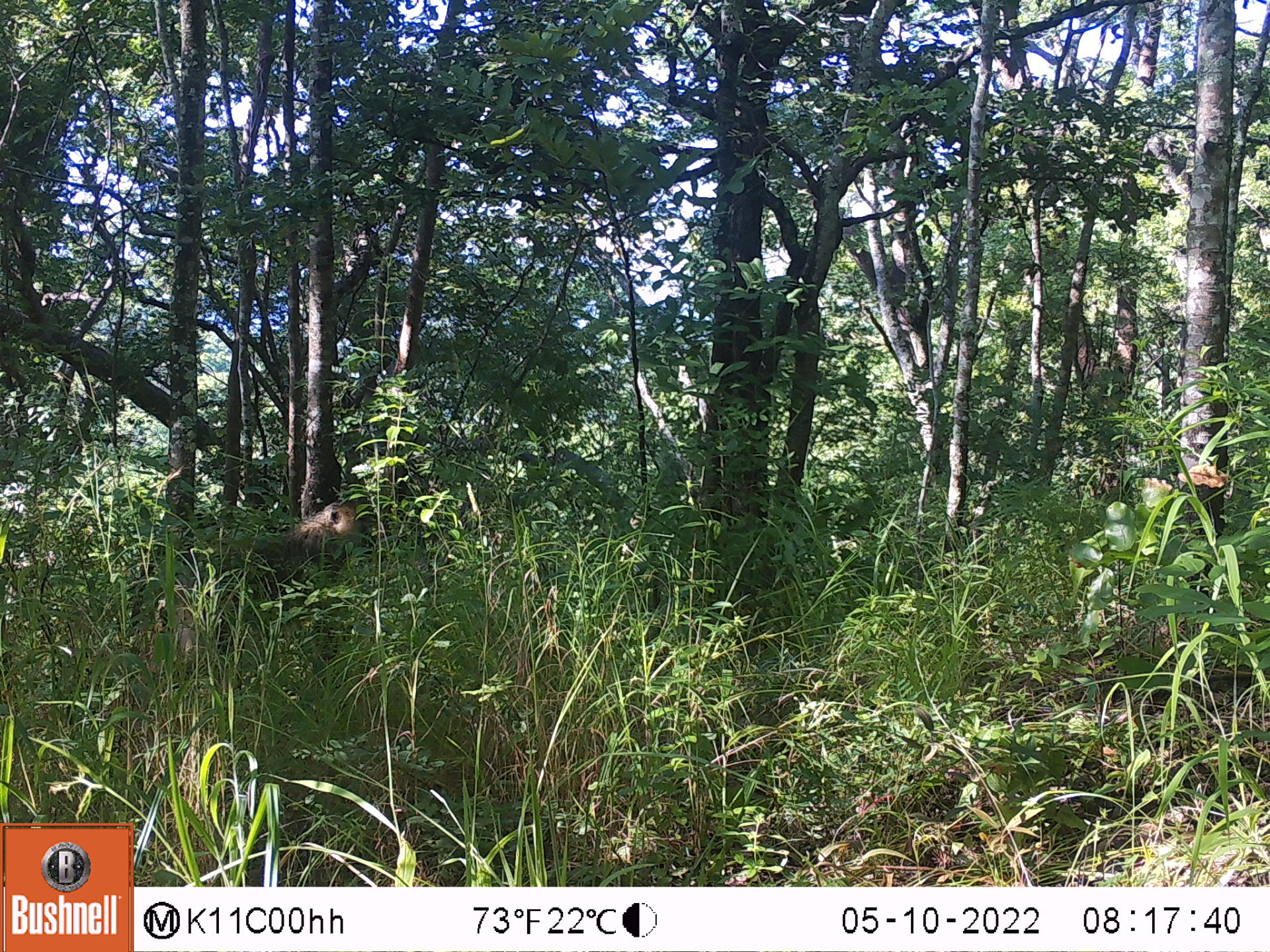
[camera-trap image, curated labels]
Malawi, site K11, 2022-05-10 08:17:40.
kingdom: Animalia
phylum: Chordata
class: Mammalia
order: Primates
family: Cercopithecidae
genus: Papio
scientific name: Papio cynocephalus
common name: yellow baboon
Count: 1.